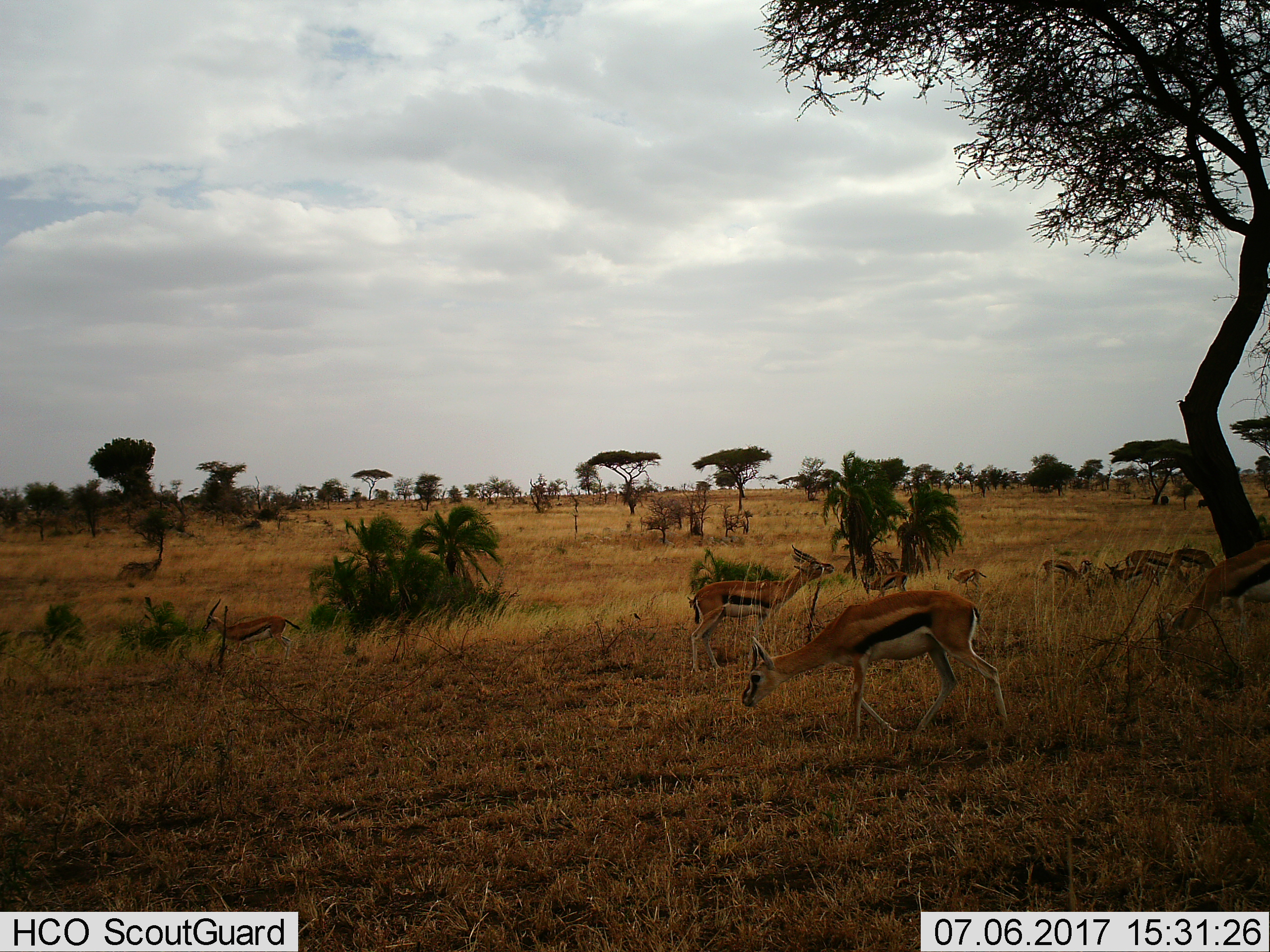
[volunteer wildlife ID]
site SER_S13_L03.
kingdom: Animalia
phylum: Chordata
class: Mammalia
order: Artiodactyla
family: Bovidae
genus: Eudorcas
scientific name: Eudorcas thomsonii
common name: thomson's gazelle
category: gazellethomsons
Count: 10.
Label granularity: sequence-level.